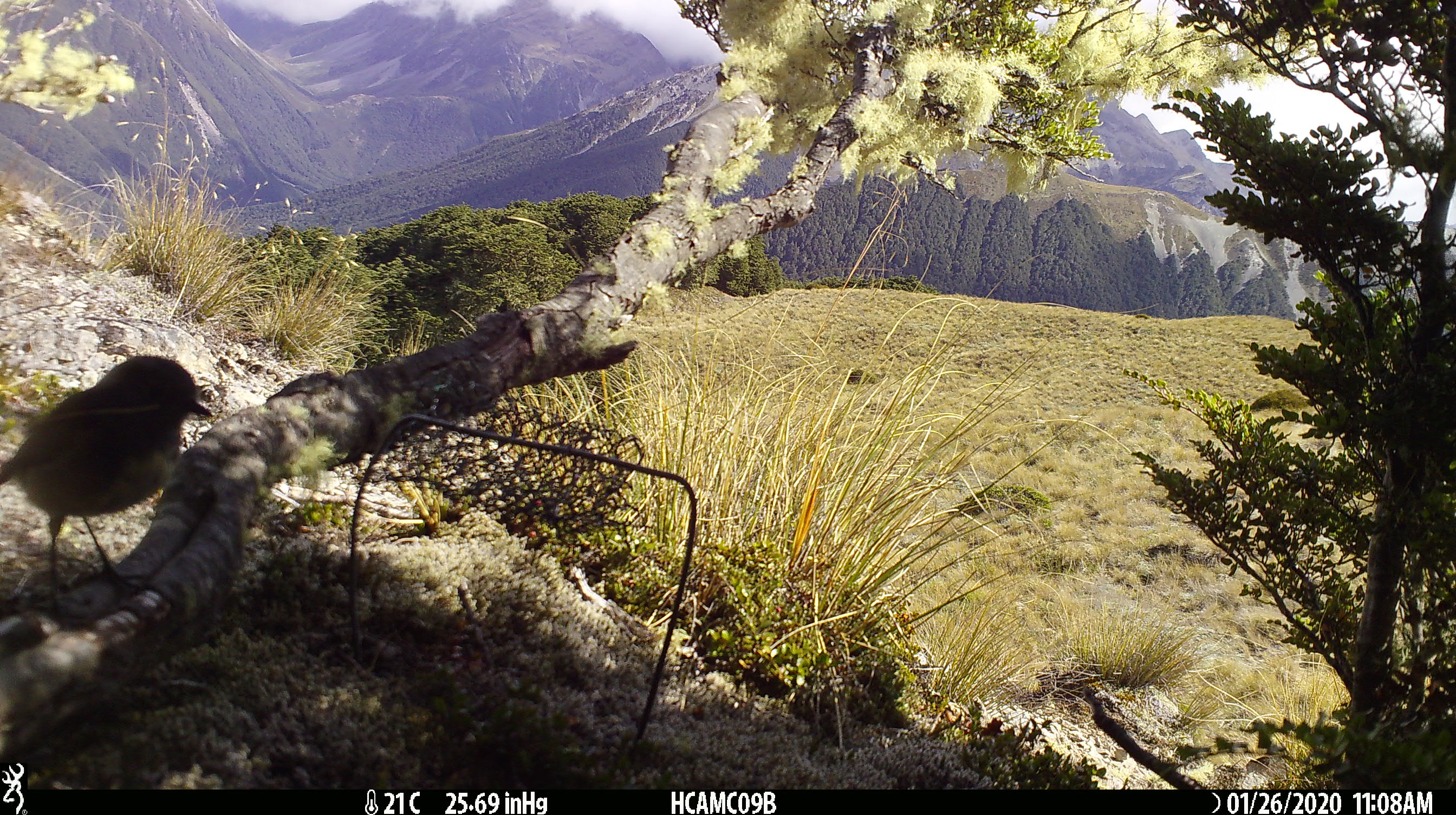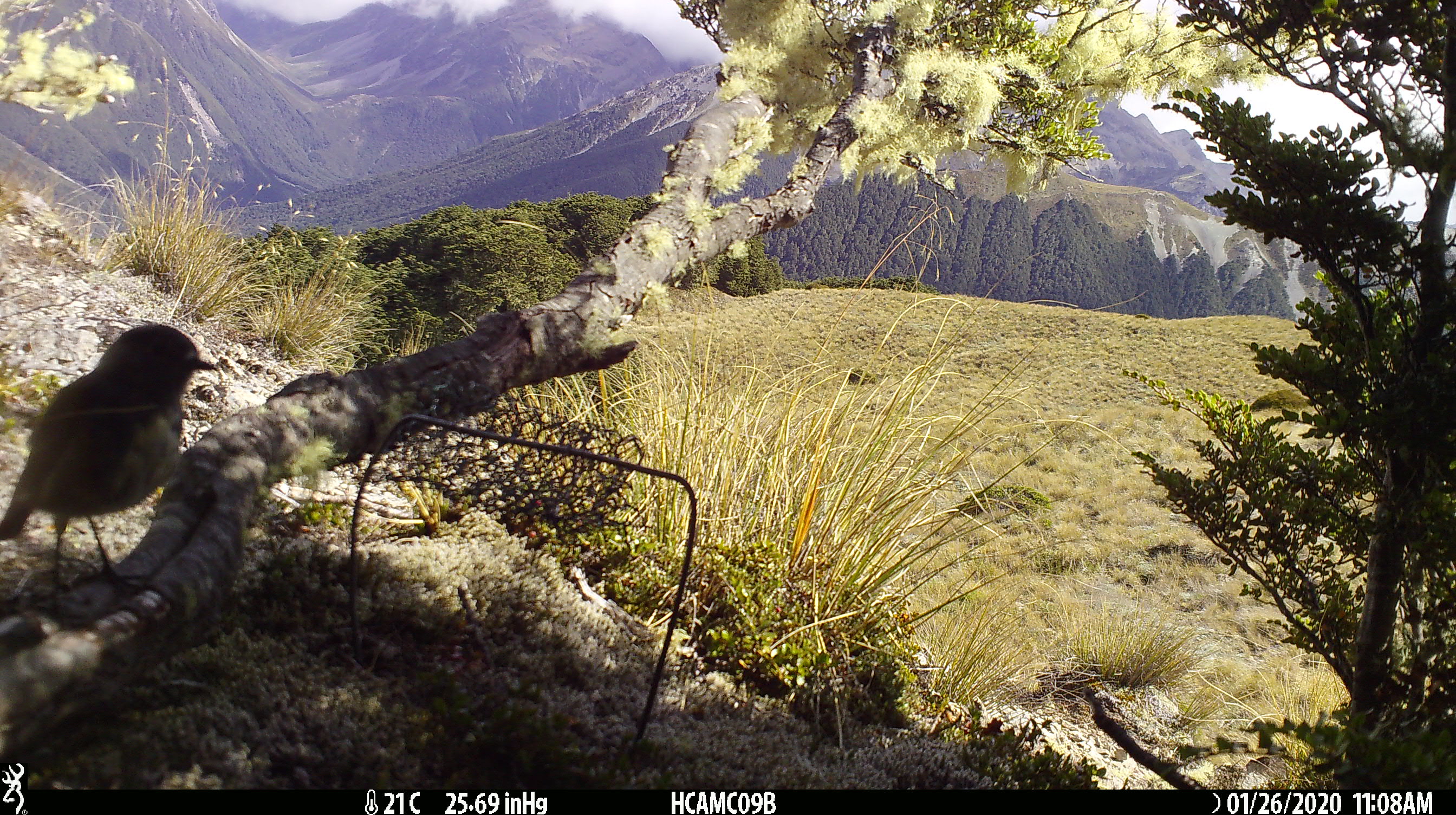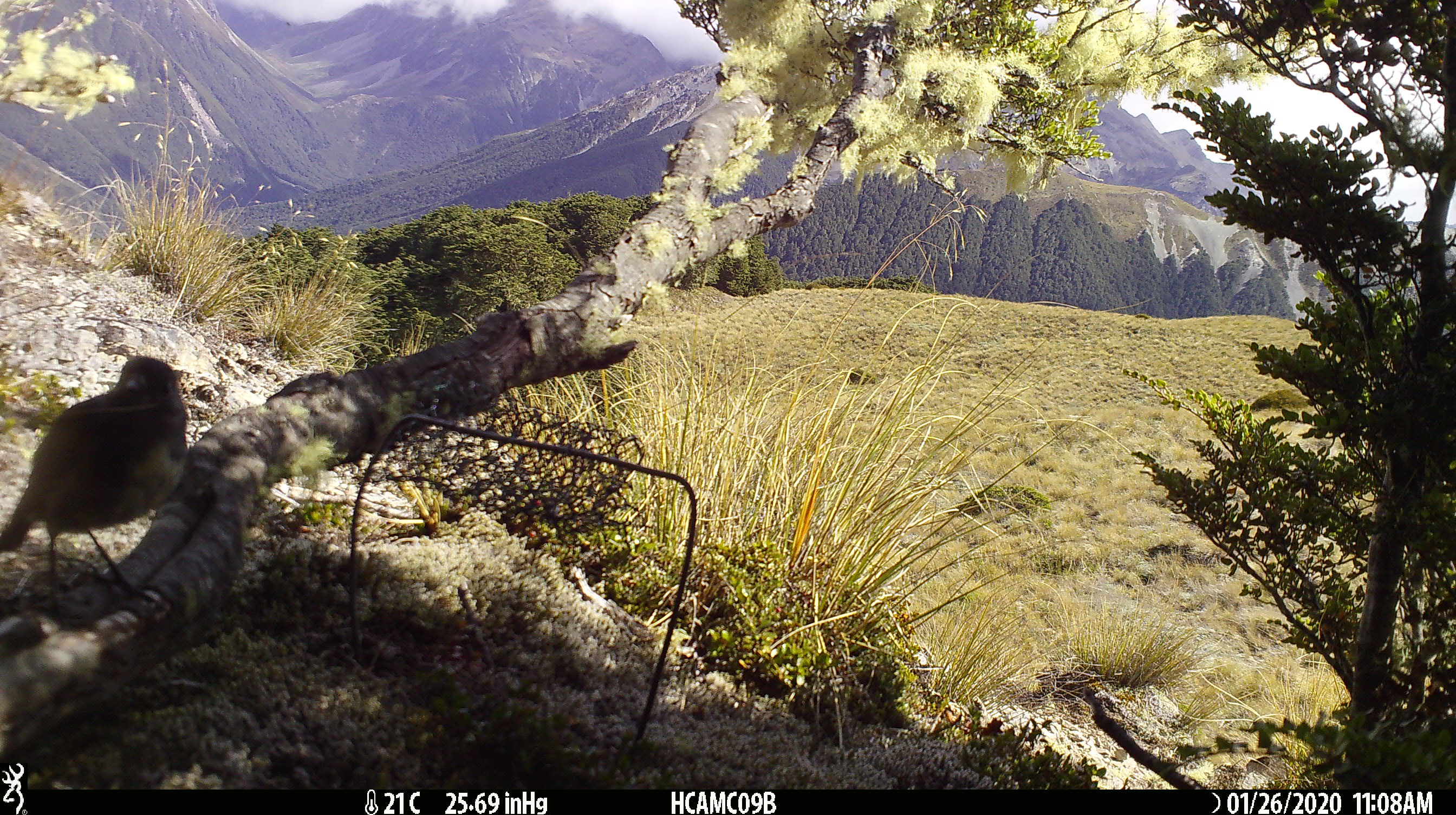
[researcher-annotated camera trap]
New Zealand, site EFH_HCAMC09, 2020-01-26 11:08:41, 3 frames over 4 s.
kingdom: Animalia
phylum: Chordata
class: Aves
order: Passeriformes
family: Petroicidae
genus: Petroica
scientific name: Petroica australis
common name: new zealand robin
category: robin